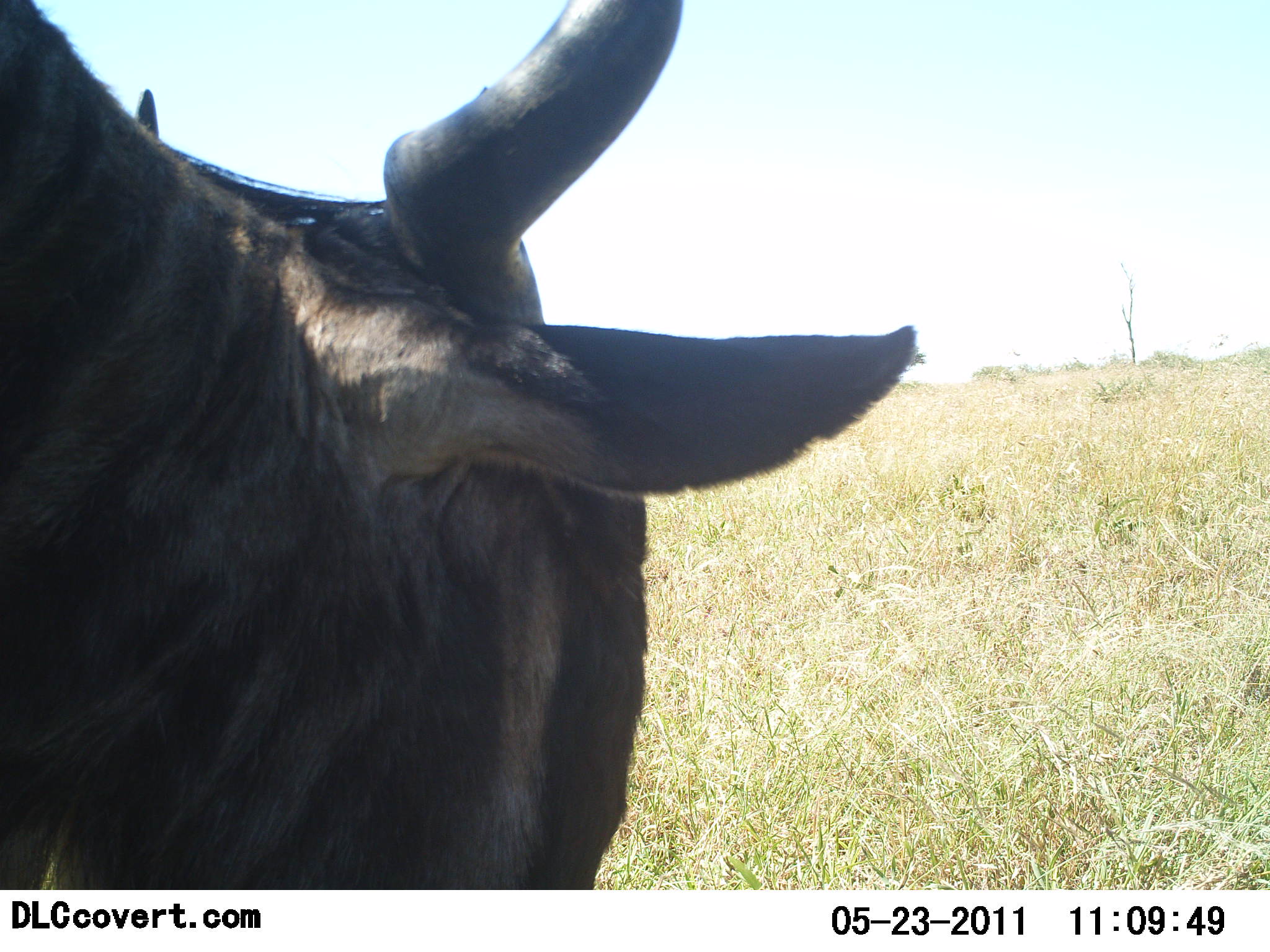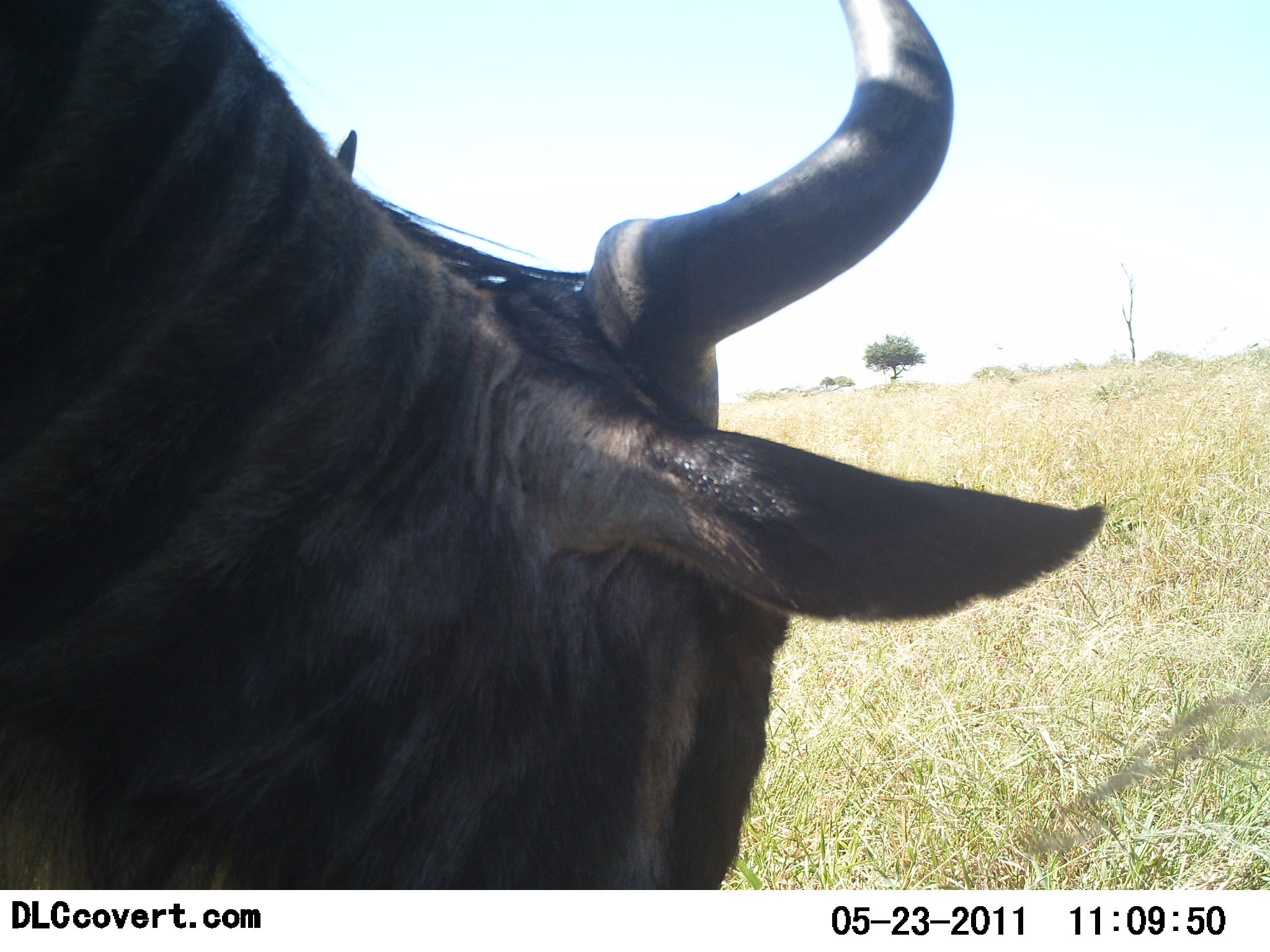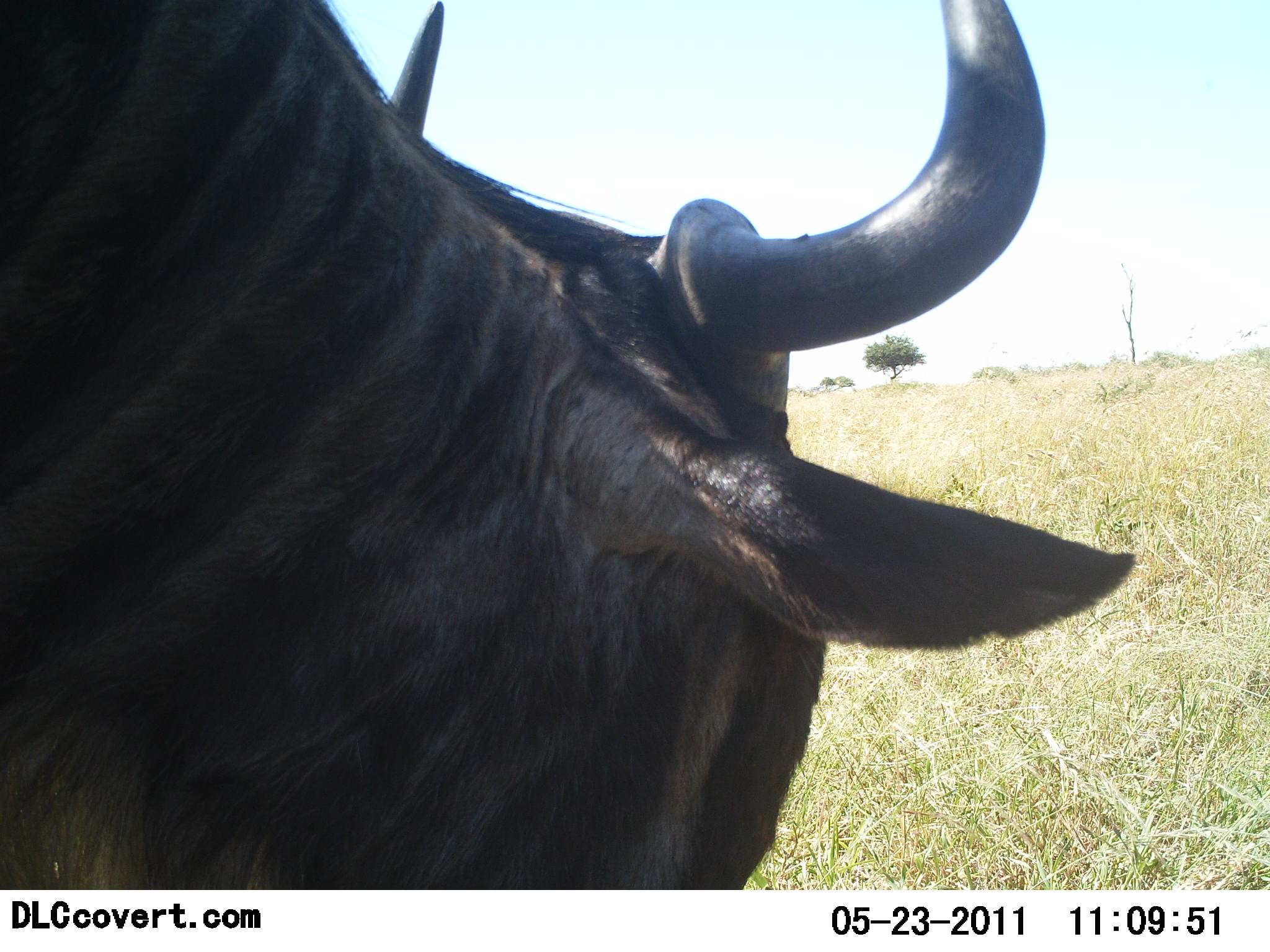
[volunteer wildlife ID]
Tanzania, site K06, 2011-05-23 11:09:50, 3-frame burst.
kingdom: Animalia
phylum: Chordata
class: Mammalia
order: Artiodactyla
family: Bovidae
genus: Connochaetes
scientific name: Connochaetes taurinus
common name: blue wildebeest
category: wildebeest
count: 1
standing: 46%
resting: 0%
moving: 38%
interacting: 0%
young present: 0%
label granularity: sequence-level